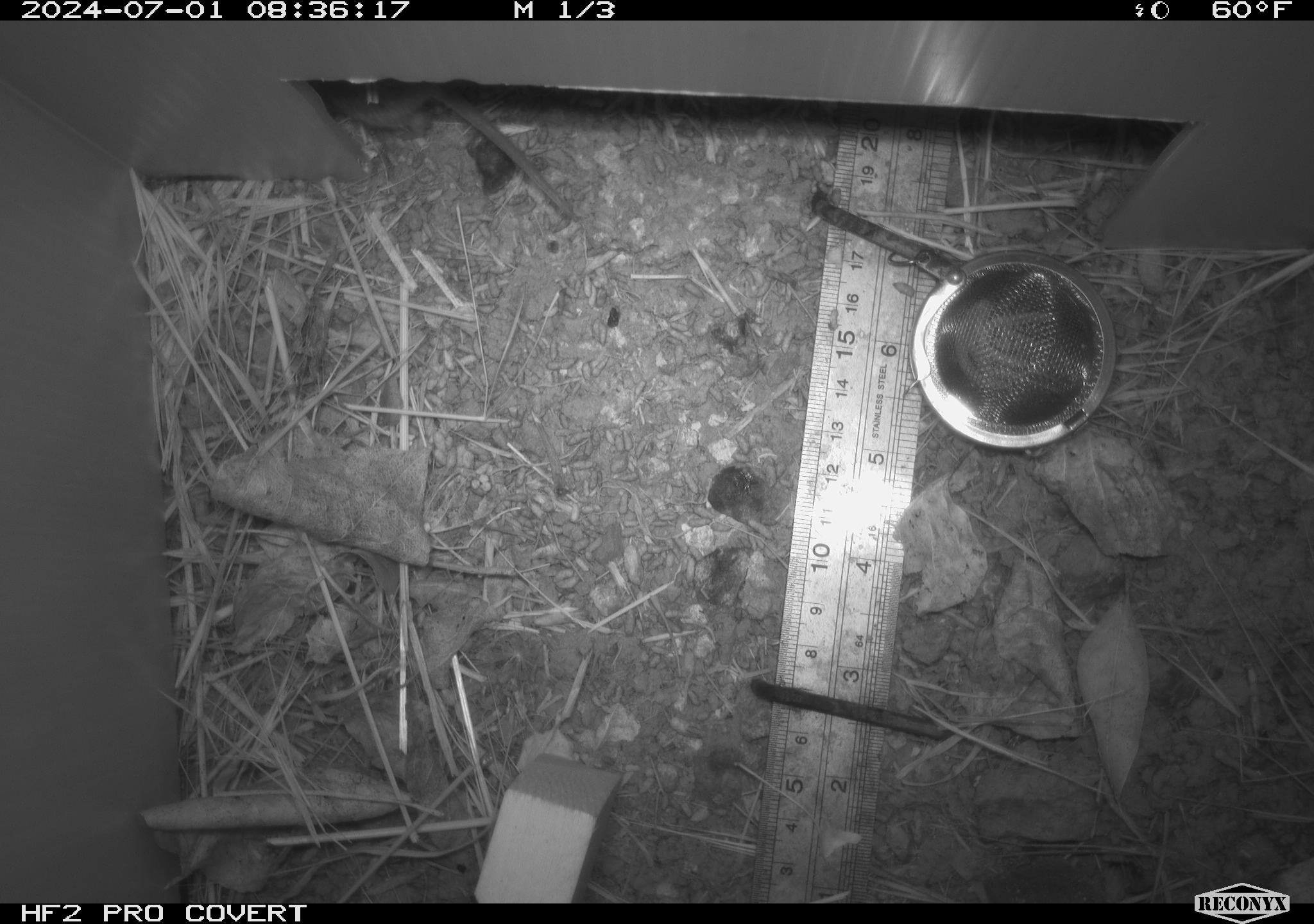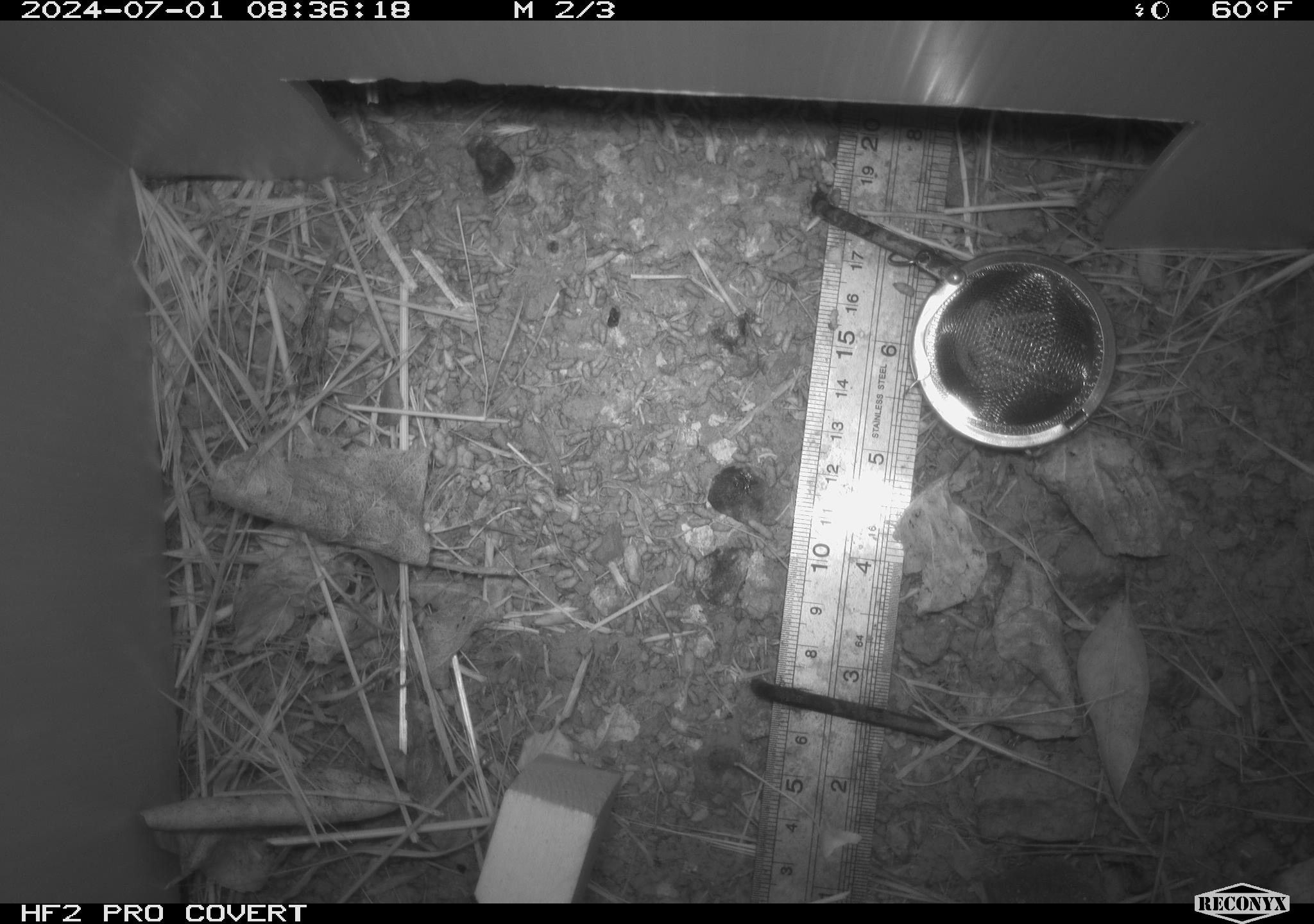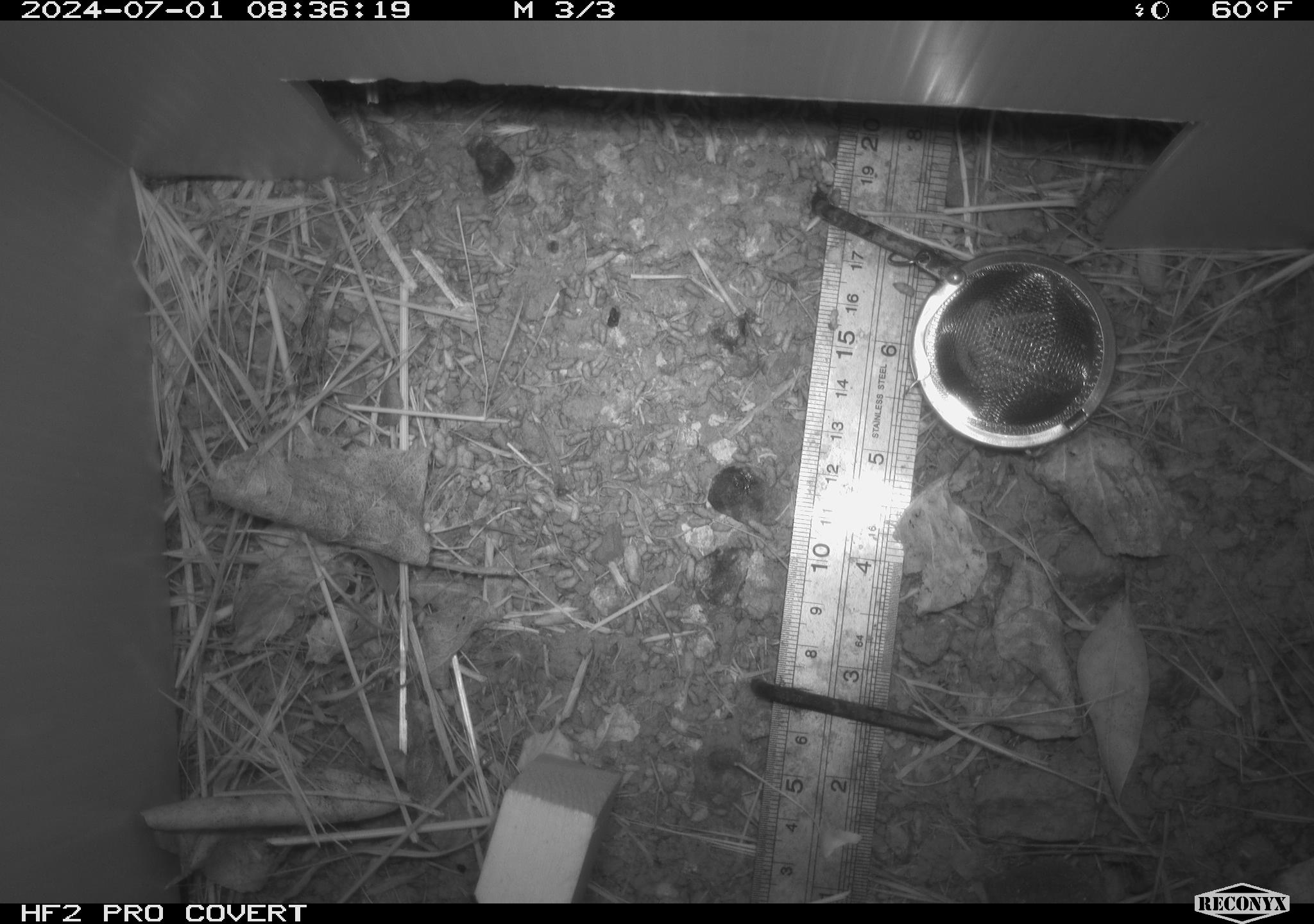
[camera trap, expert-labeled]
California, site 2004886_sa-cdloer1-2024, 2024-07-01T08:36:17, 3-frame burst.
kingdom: Animalia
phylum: Chordata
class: Mammalia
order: Rodentia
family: Cricetidae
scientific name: Arvicolinae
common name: voles, lemmings, and muskrats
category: arvicolinae subfamily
Arvicolinae subfamily (voles, lemmings, and muskrats) (Arvicolinae).